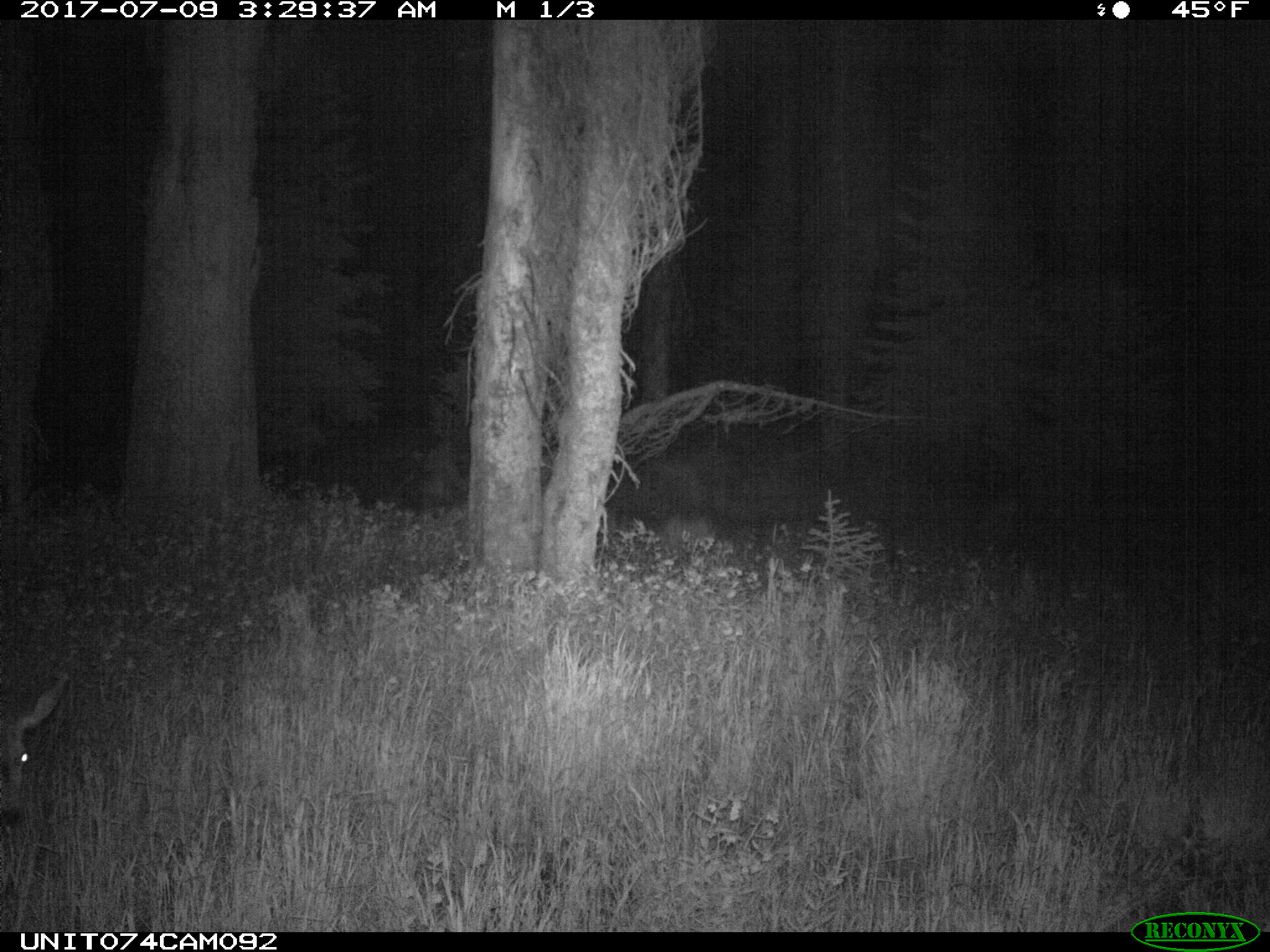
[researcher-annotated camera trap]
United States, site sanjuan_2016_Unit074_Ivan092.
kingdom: Animalia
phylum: Chordata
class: Mammalia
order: Artiodactyla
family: Cervidae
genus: Odocoileus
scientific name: Odocoileus hemionus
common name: mule deer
Odocoileus hemionus (mule deer).